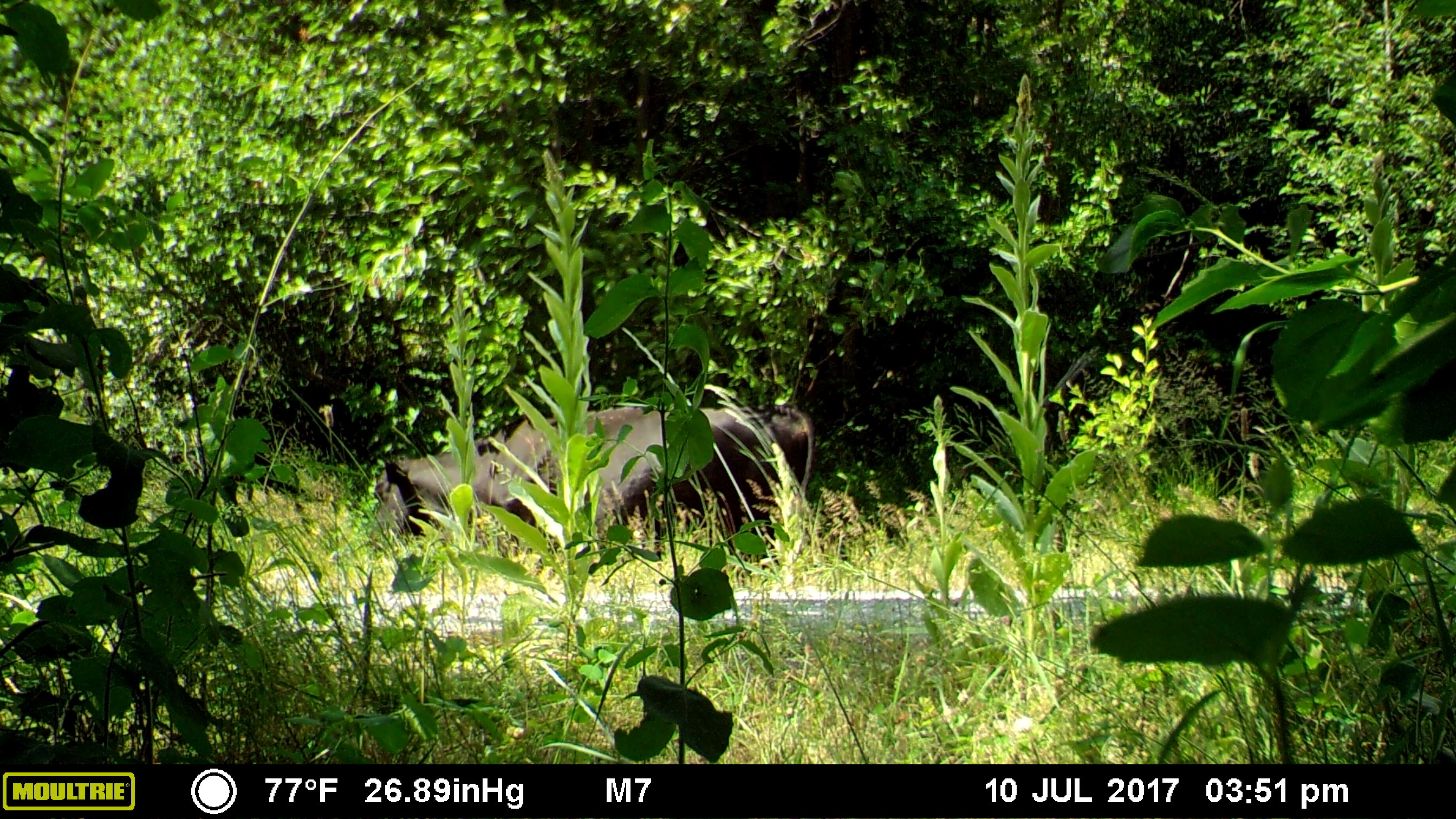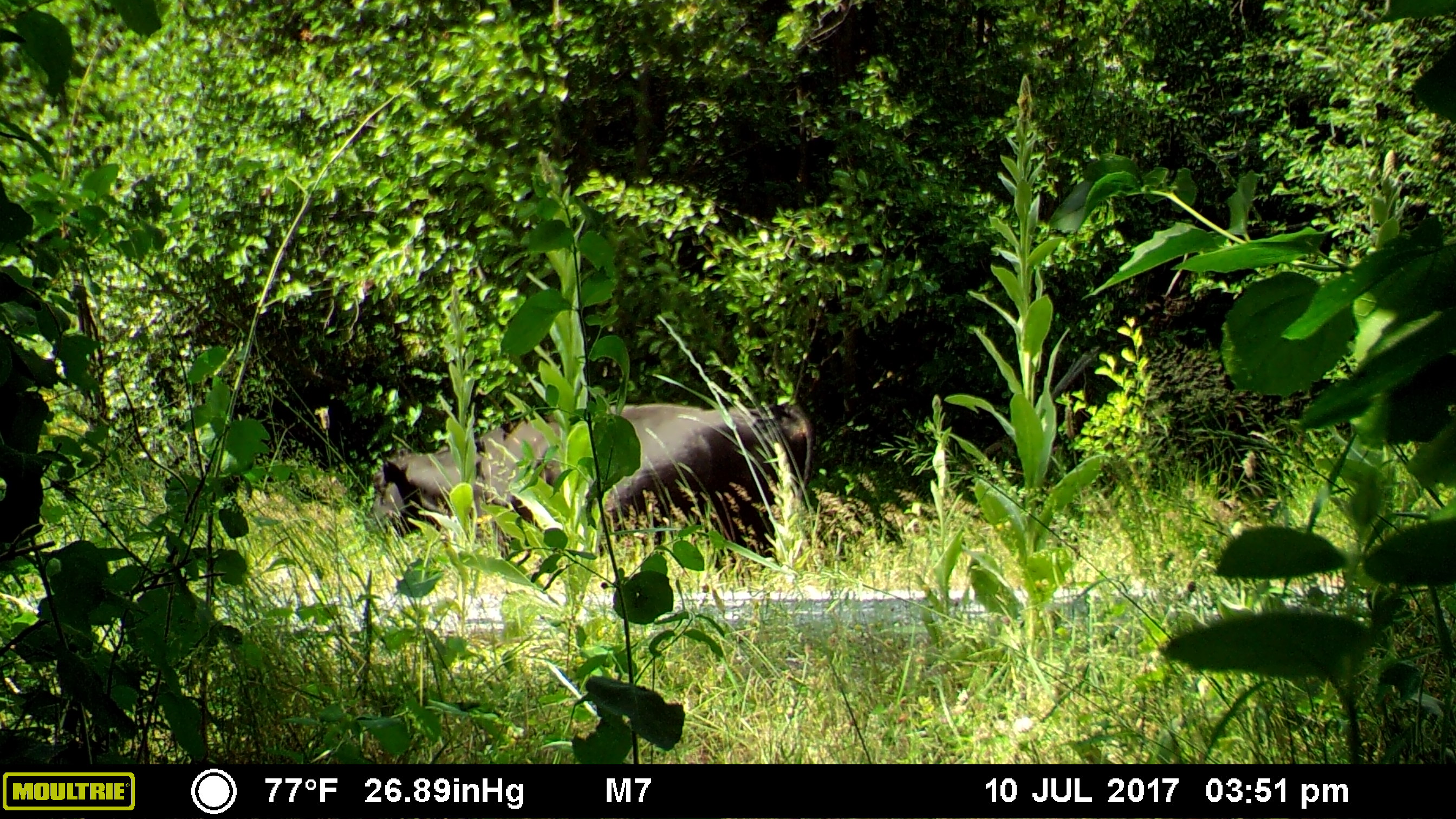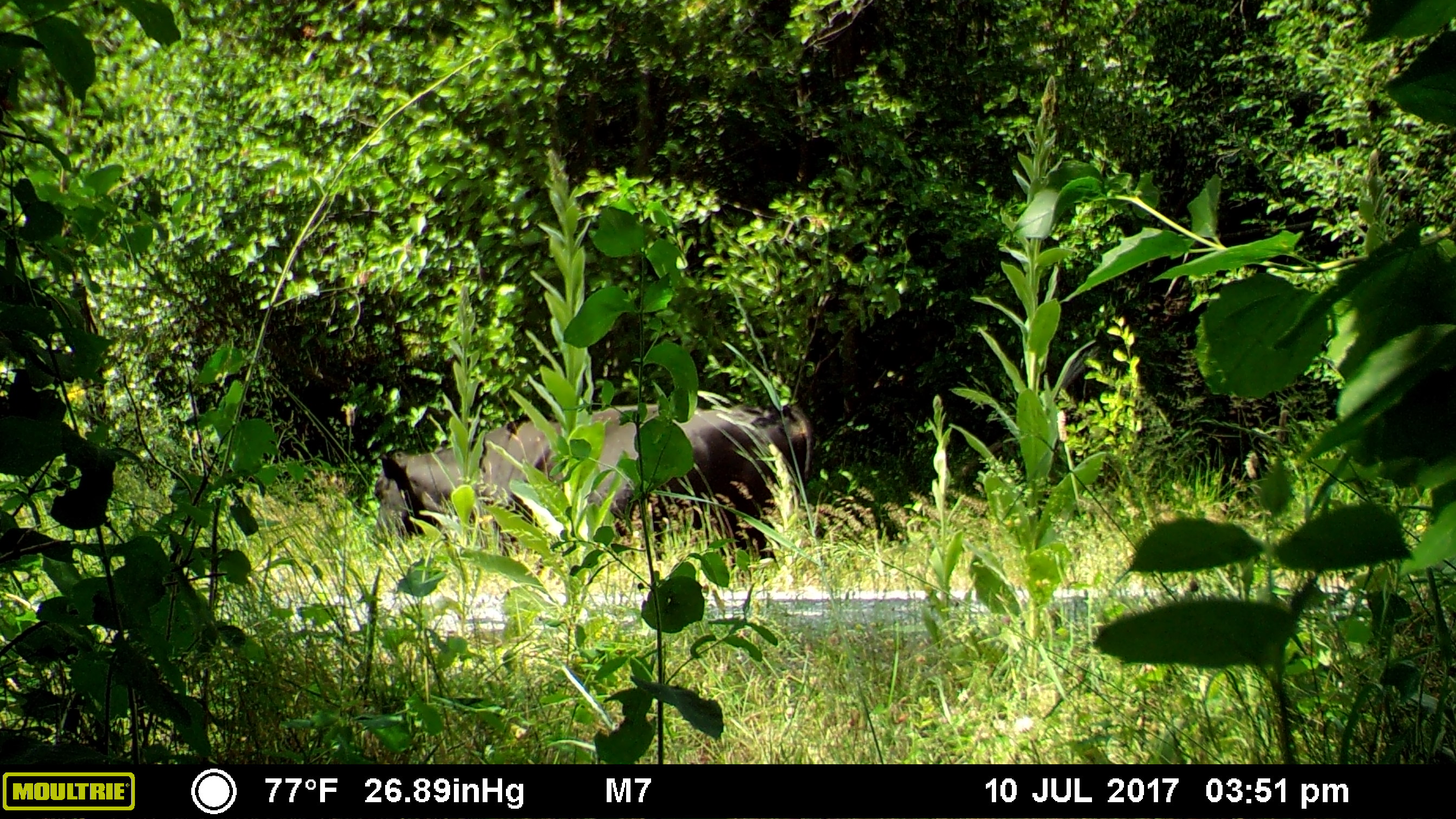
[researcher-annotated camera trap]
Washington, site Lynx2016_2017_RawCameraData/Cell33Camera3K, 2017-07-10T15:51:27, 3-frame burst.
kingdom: Animalia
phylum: Chordata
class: Mammalia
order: Artiodactyla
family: Bovidae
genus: Bos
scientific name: Bos taurus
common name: domestic cattle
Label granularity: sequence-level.